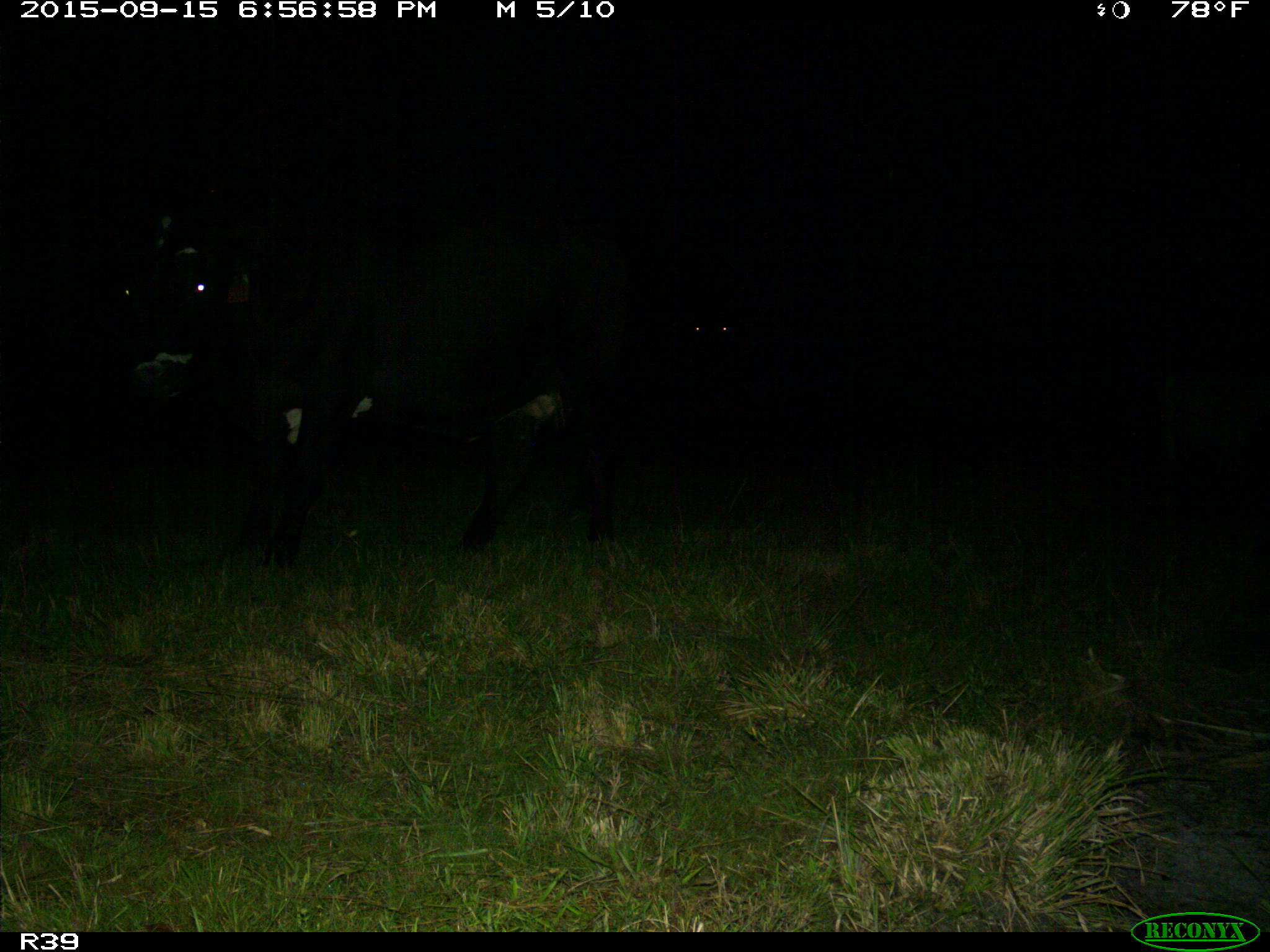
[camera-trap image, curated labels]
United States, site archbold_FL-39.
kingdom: Animalia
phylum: Chordata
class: Mammalia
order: Artiodactyla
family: Bovidae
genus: Bos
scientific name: Bos taurus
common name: domestic cow